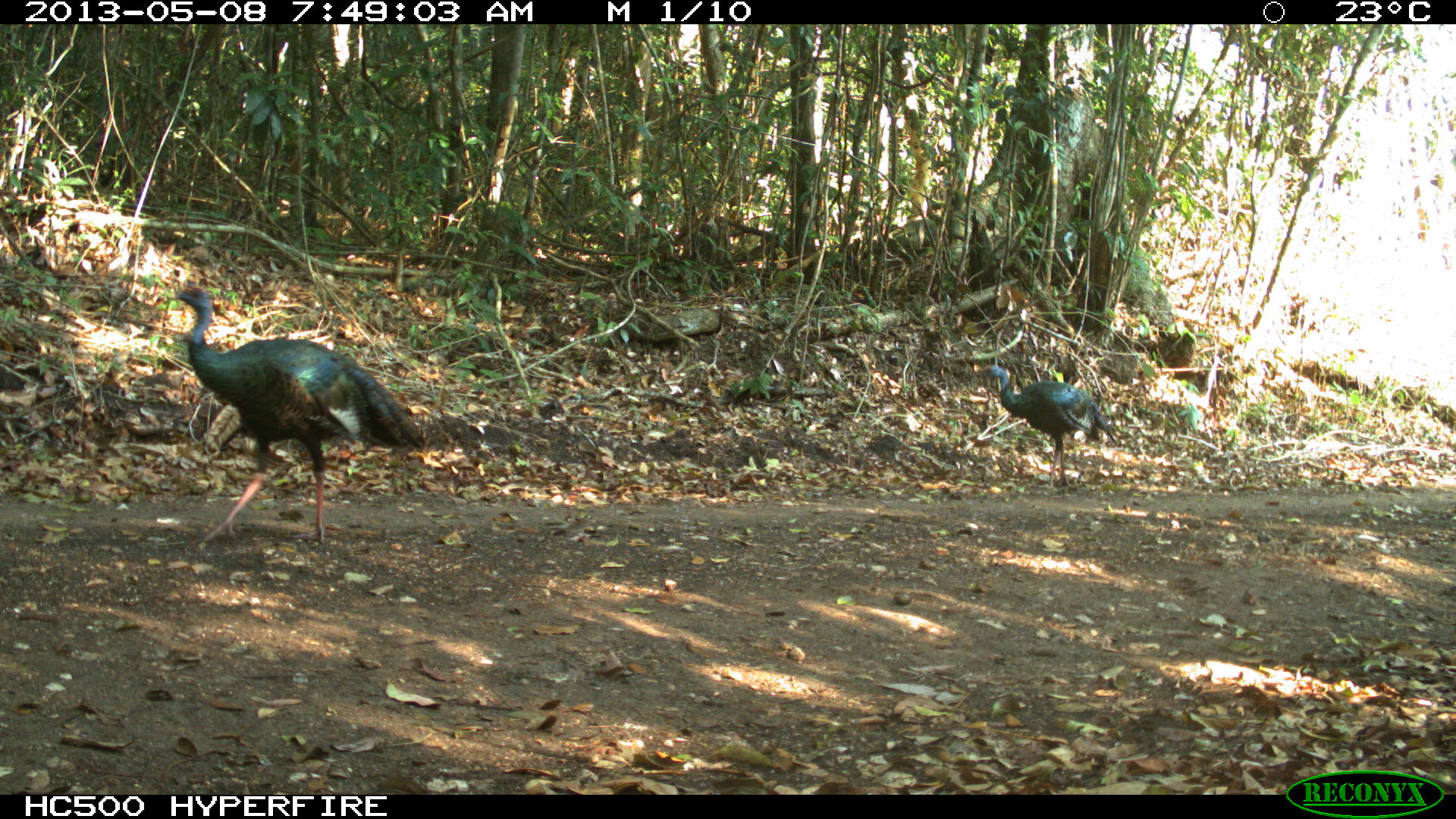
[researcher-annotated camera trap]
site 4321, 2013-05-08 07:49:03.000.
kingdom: Animalia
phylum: Chordata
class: Aves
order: Galliformes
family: Phasianidae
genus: Meleagris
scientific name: Meleagris ocellata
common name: ocellated turkey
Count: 2.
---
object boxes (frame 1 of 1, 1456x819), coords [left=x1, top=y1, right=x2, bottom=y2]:
meleagris ocellata: [left=174, top=285, right=427, bottom=544]; [left=969, top=364, right=1120, bottom=491]